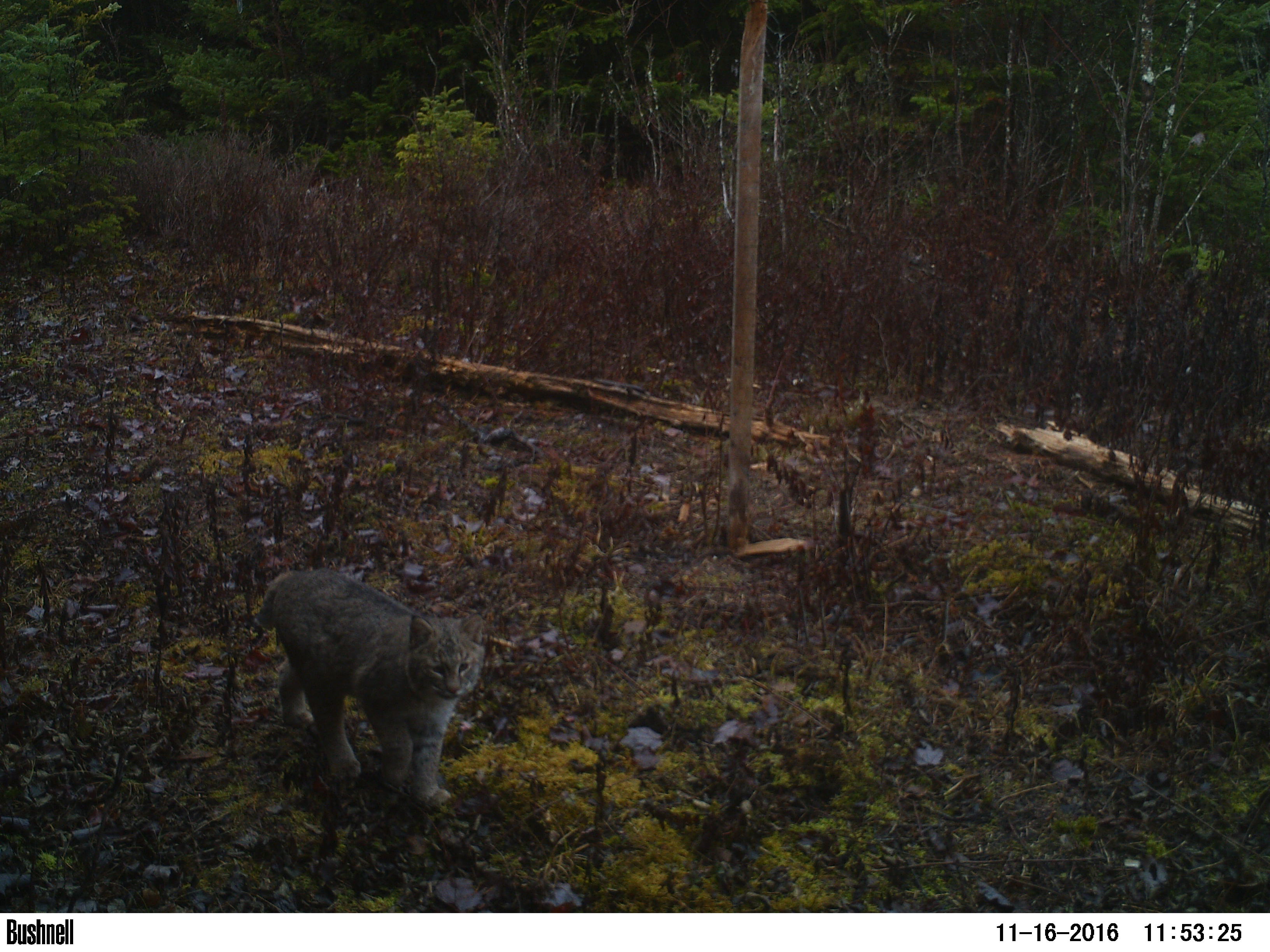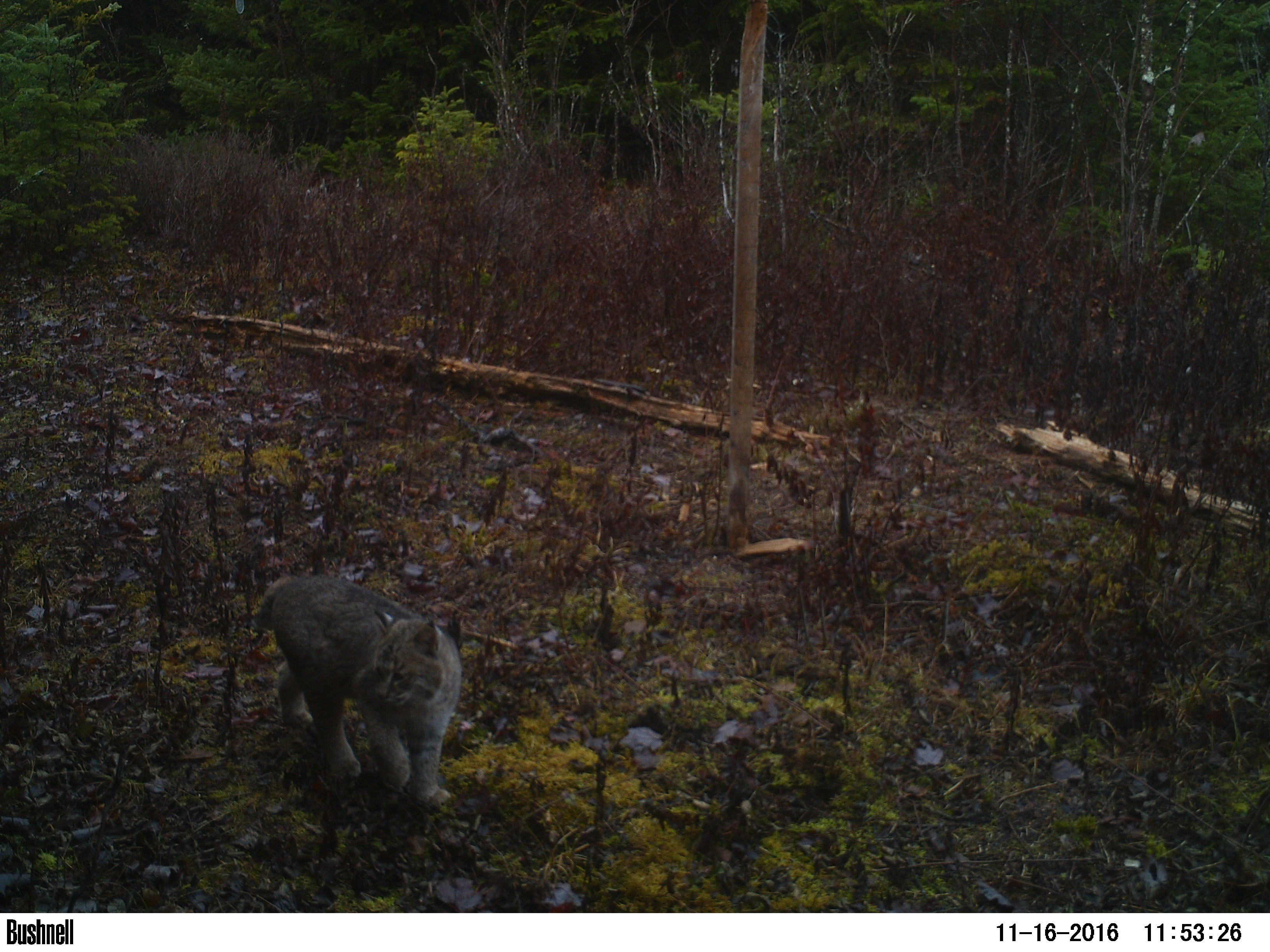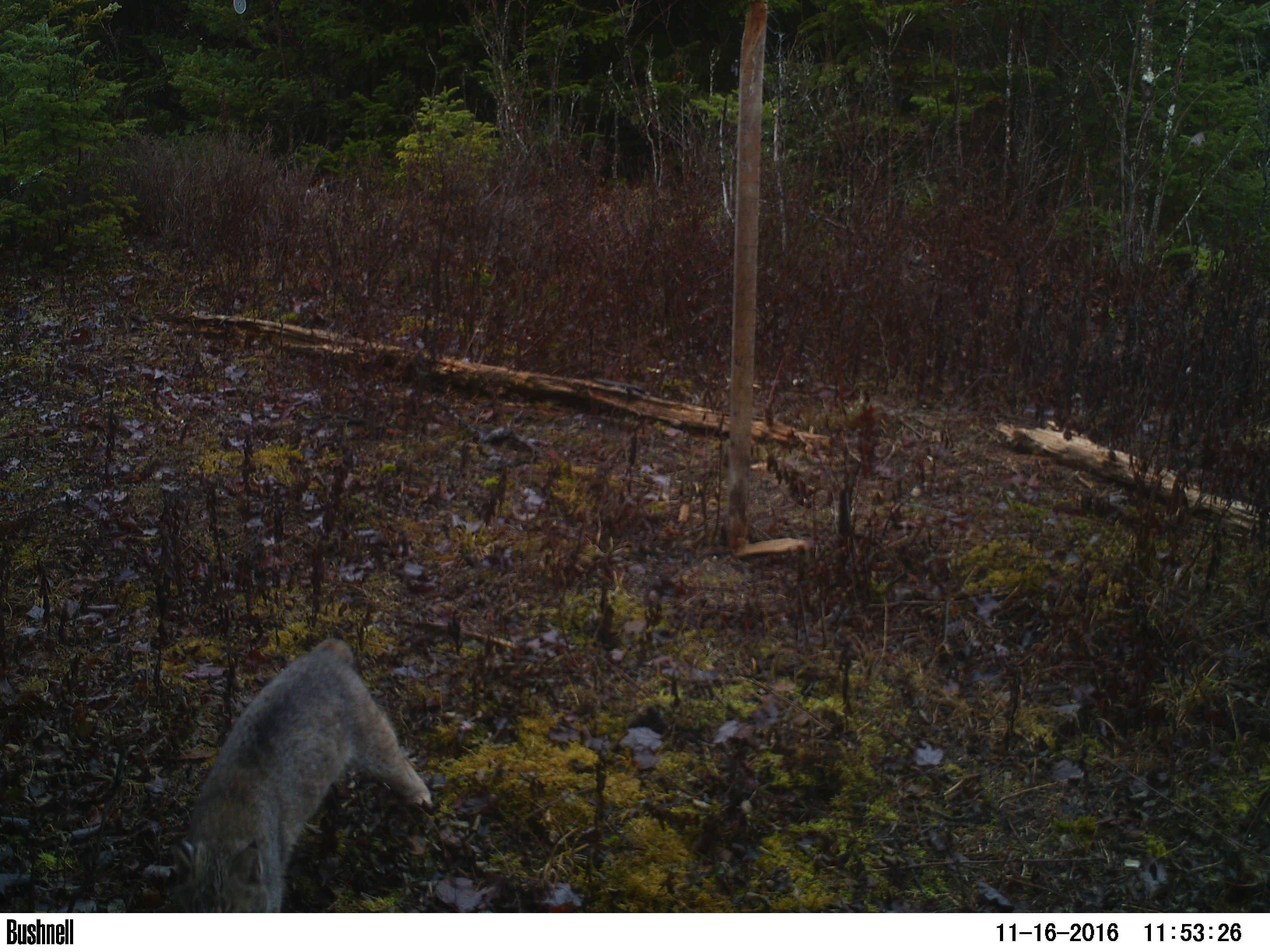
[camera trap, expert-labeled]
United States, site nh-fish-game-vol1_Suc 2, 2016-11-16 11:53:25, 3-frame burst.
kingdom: Animalia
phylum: Chordata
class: Mammalia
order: Carnivora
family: Felidae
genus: Lynx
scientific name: Lynx rufus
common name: bobcat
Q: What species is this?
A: Bobcat (Lynx rufus).